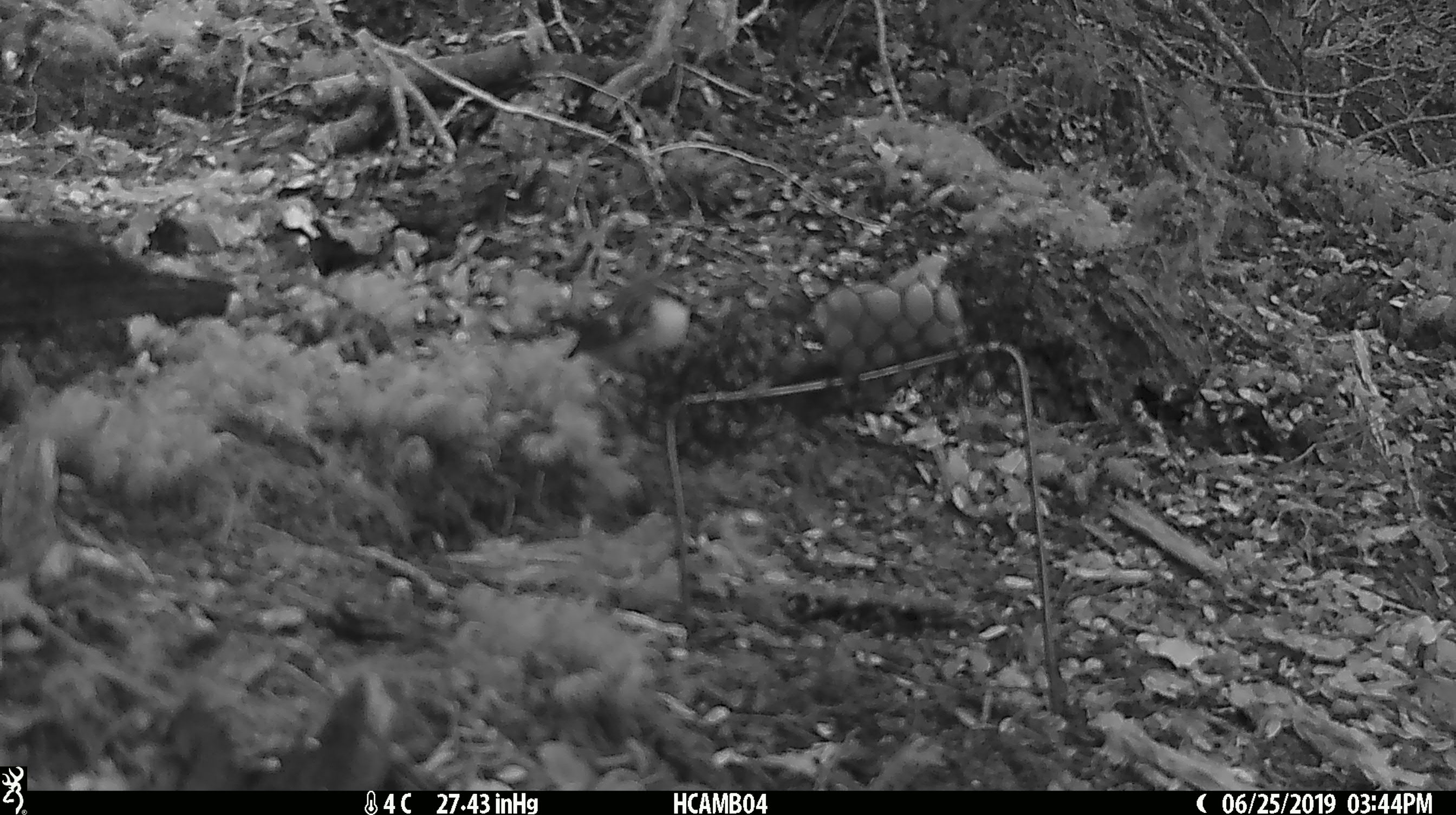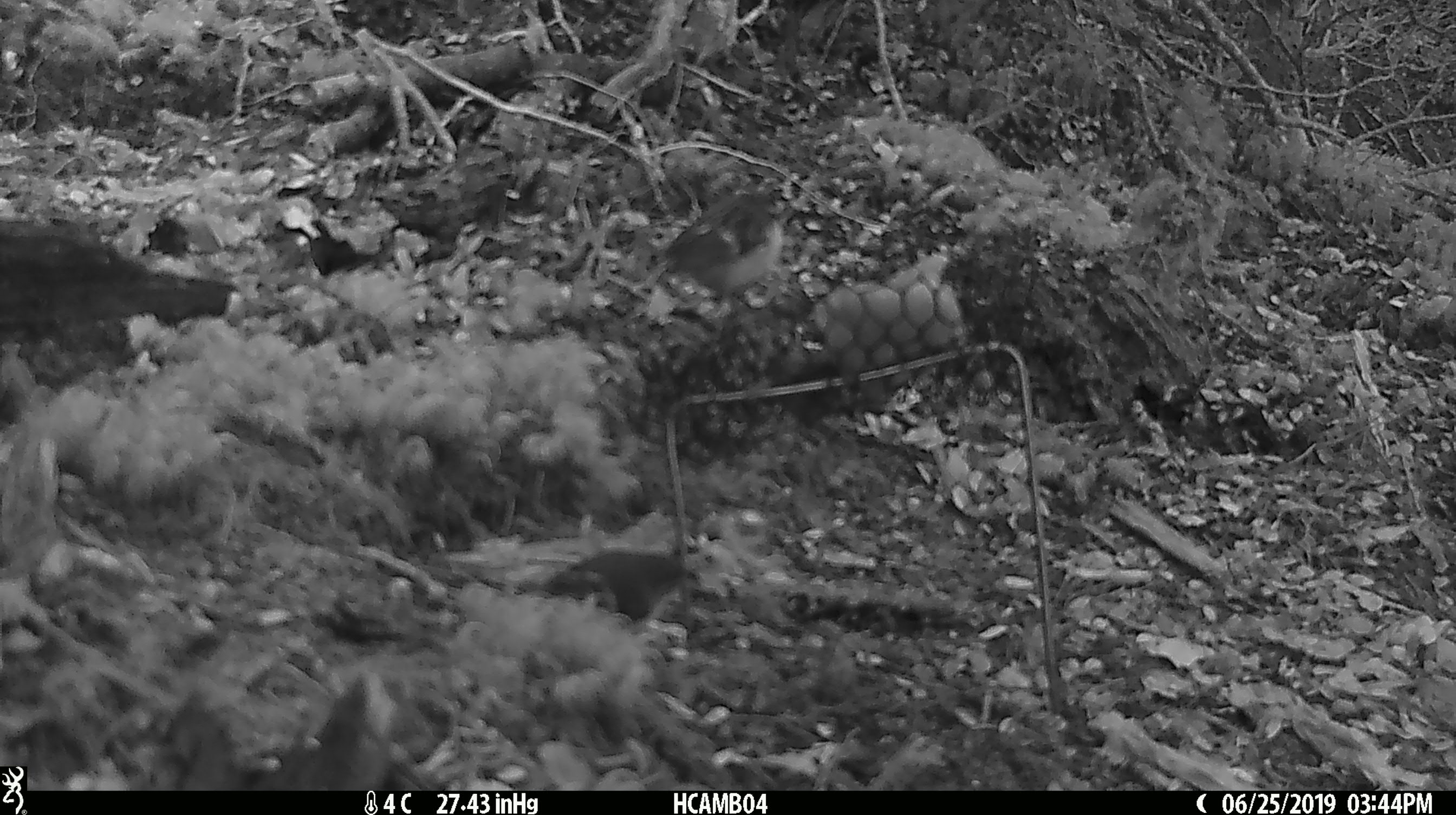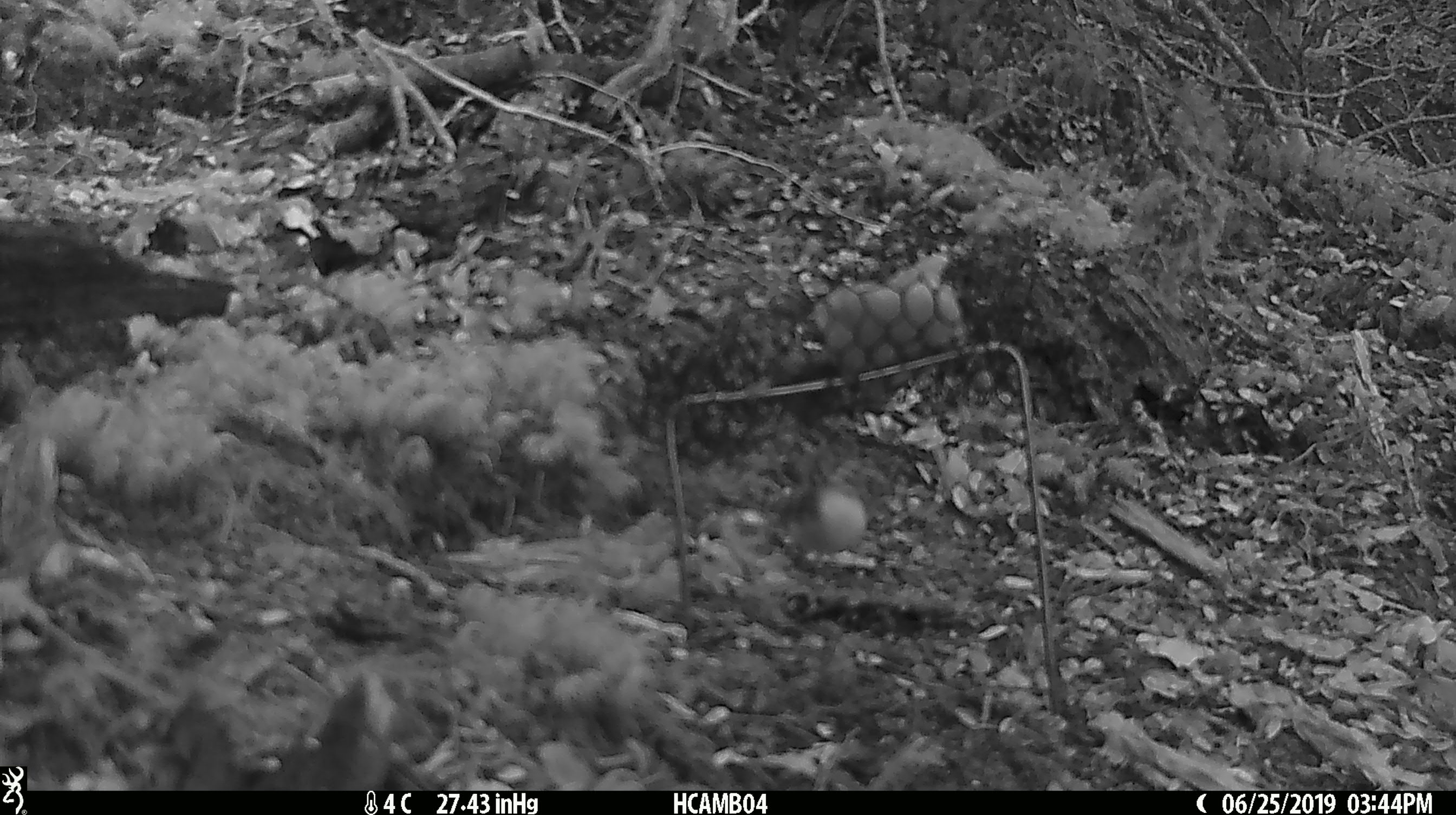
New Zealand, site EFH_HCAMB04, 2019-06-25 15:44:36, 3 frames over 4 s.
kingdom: Animalia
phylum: Chordata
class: Aves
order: Passeriformes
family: Acanthisittidae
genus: Acanthisitta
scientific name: Acanthisitta chloris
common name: rifleman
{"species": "rifleman (Acanthisitta chloris)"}